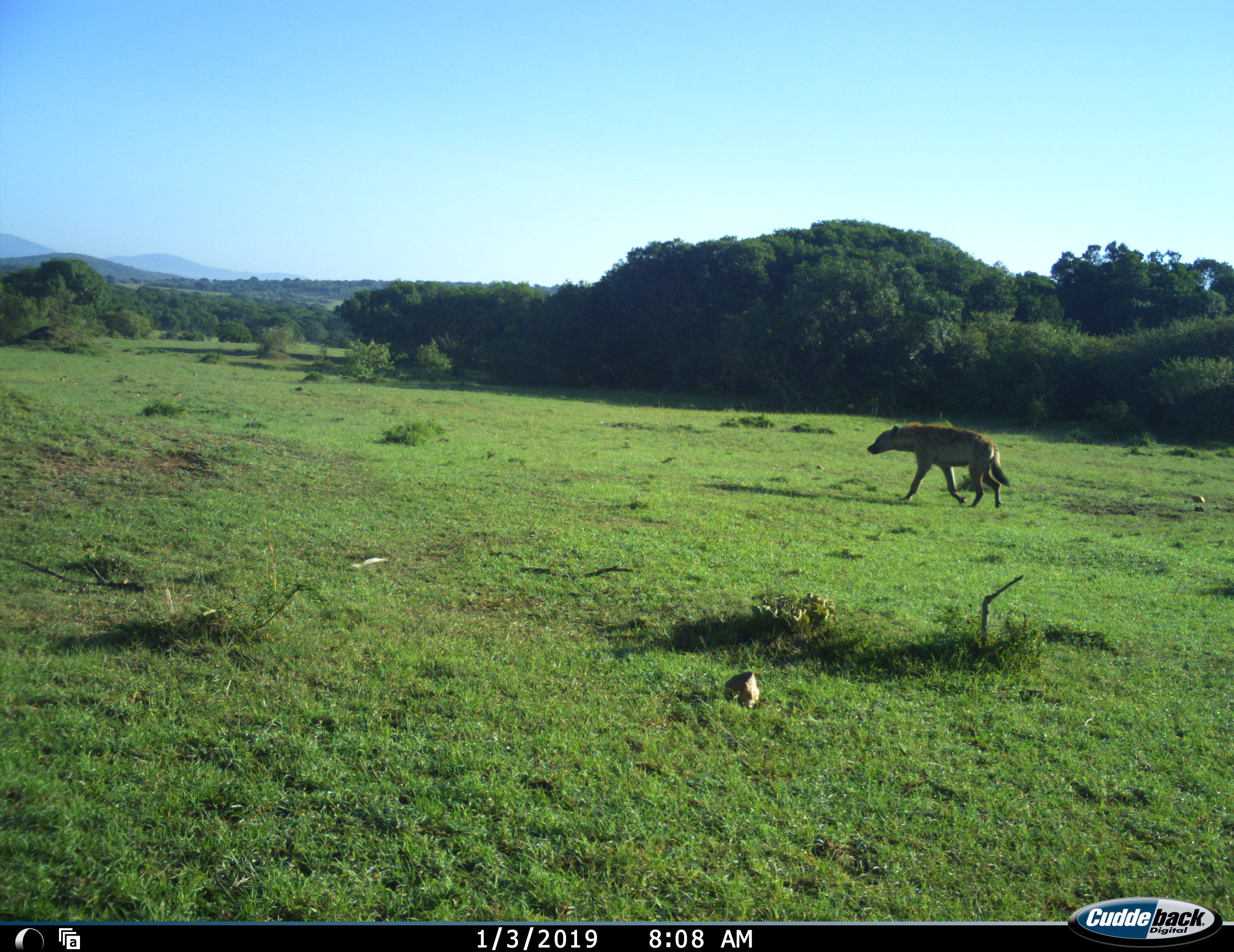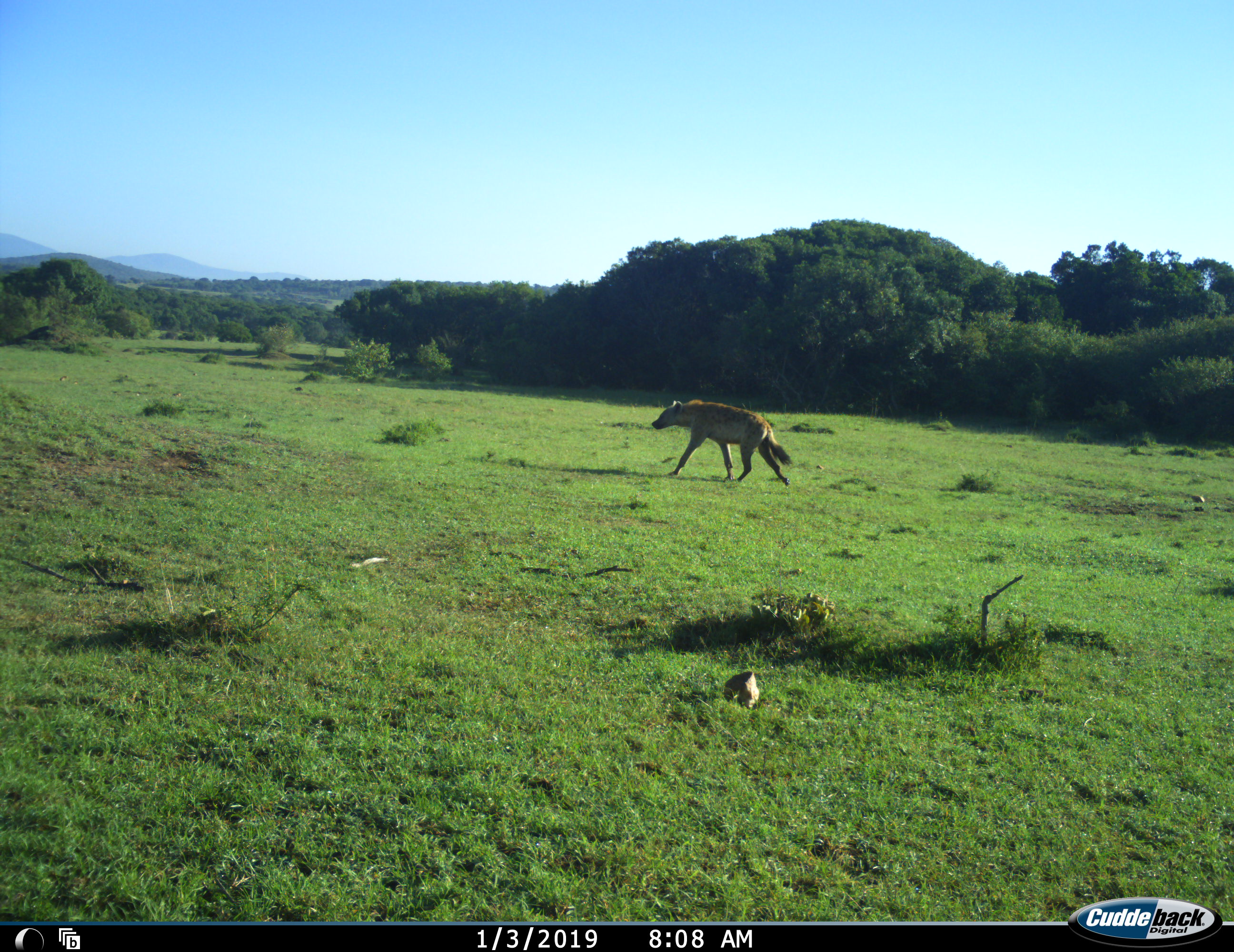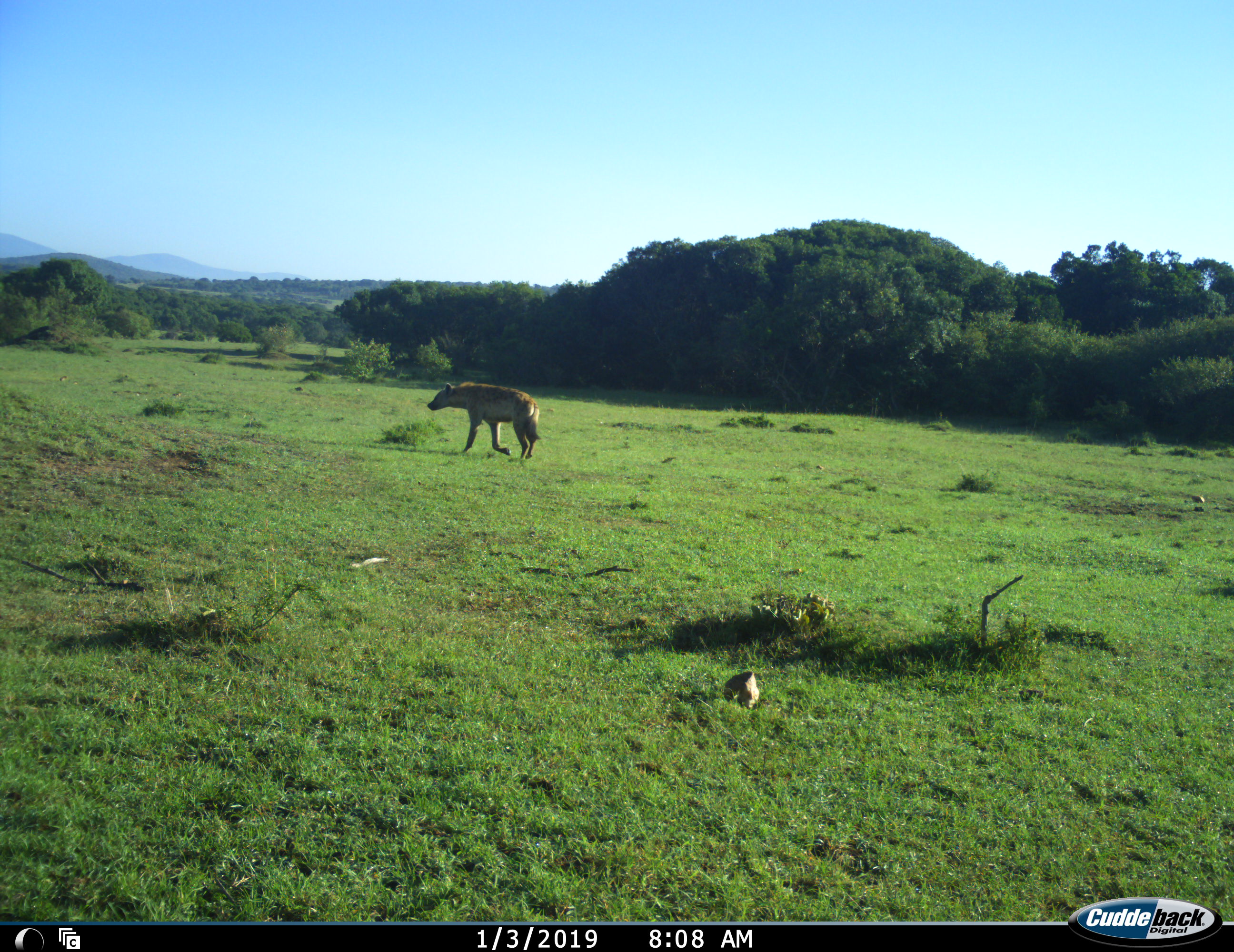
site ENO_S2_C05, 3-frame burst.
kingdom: Animalia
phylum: Chordata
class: Mammalia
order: Carnivora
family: Hyaenidae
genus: Crocuta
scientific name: Crocuta crocuta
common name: spotted hyena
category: hyenaspotted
Hyenaspotted (spotted hyena) (Crocuta crocuta), count 1. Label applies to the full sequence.